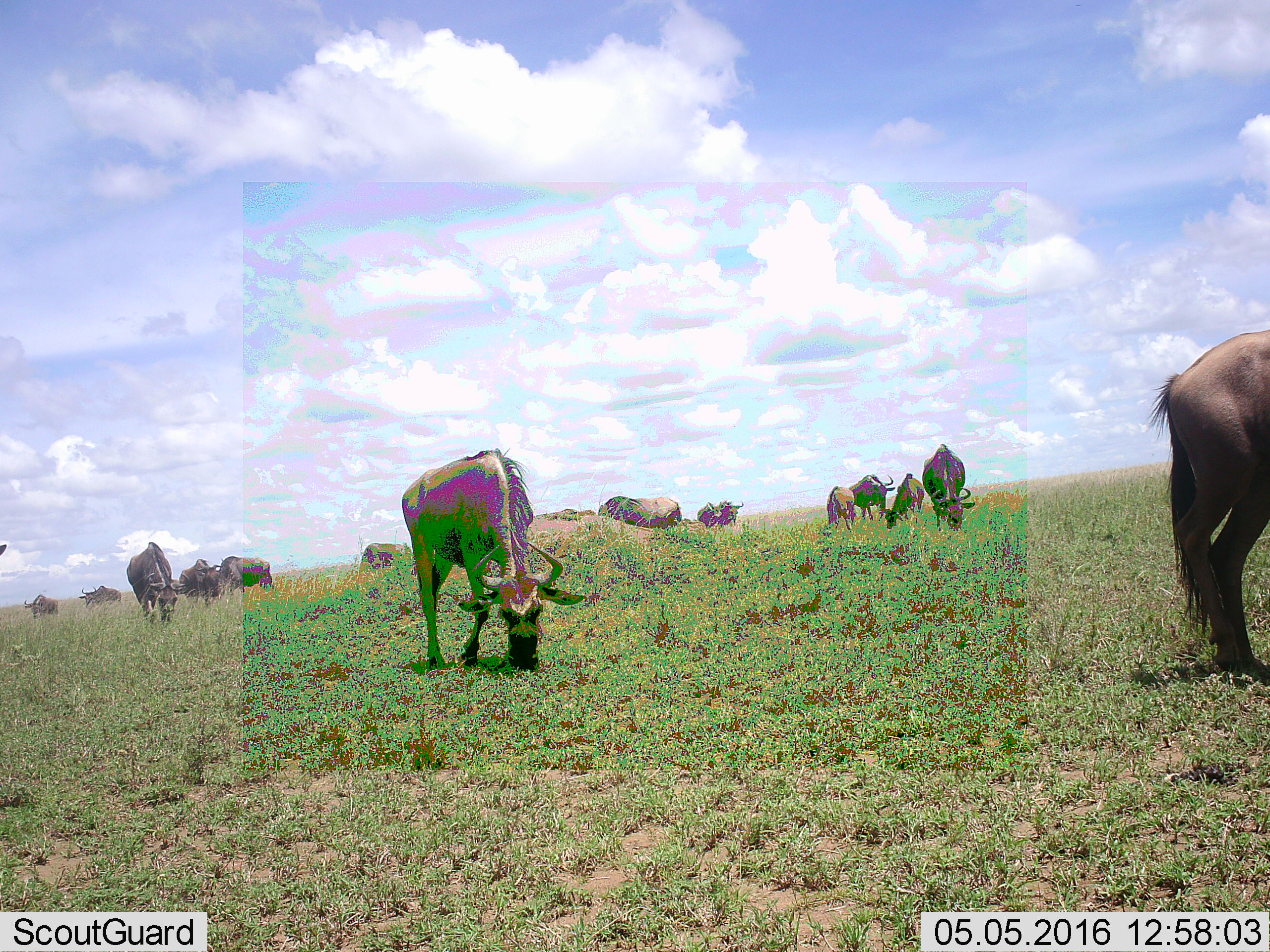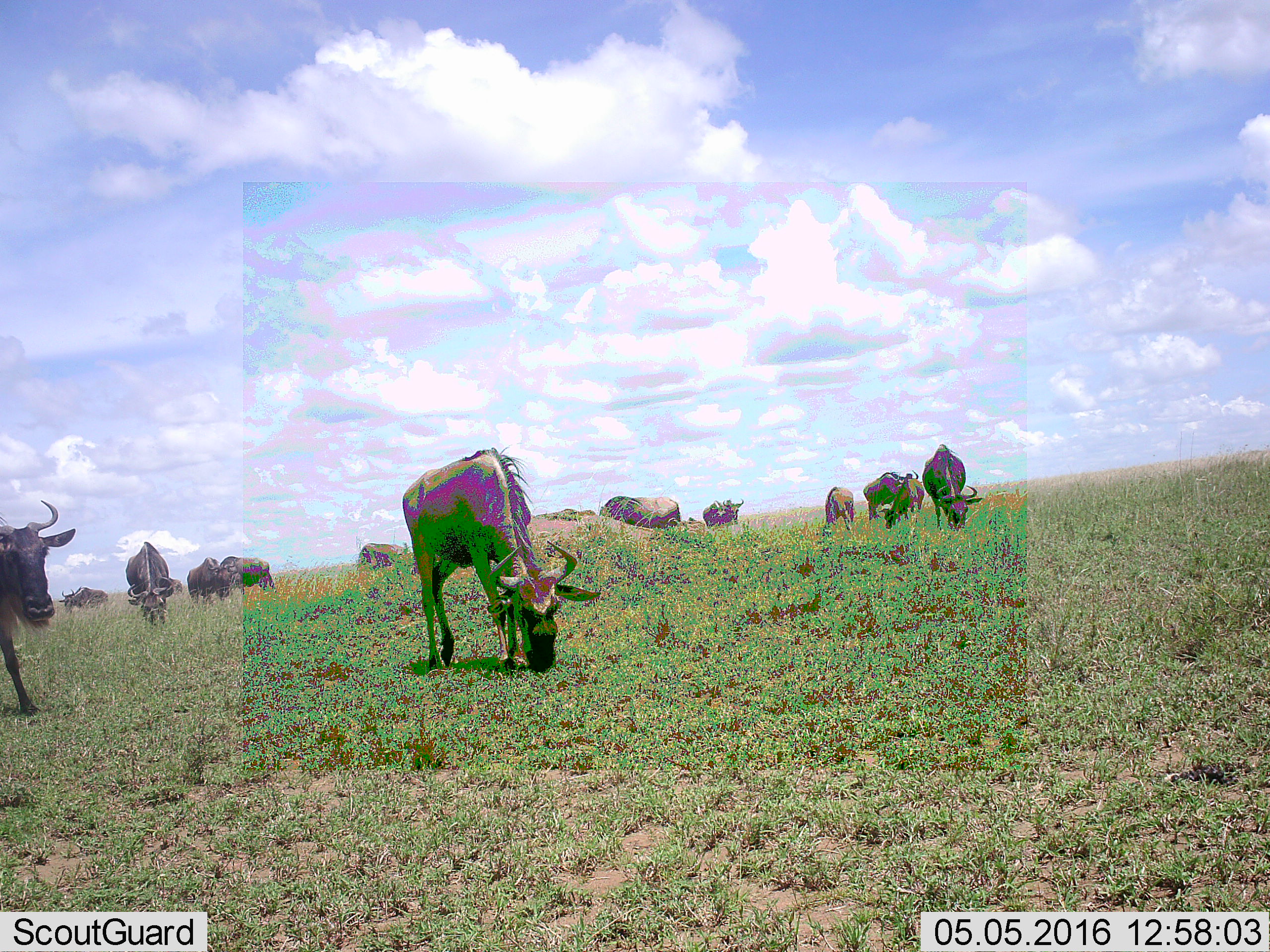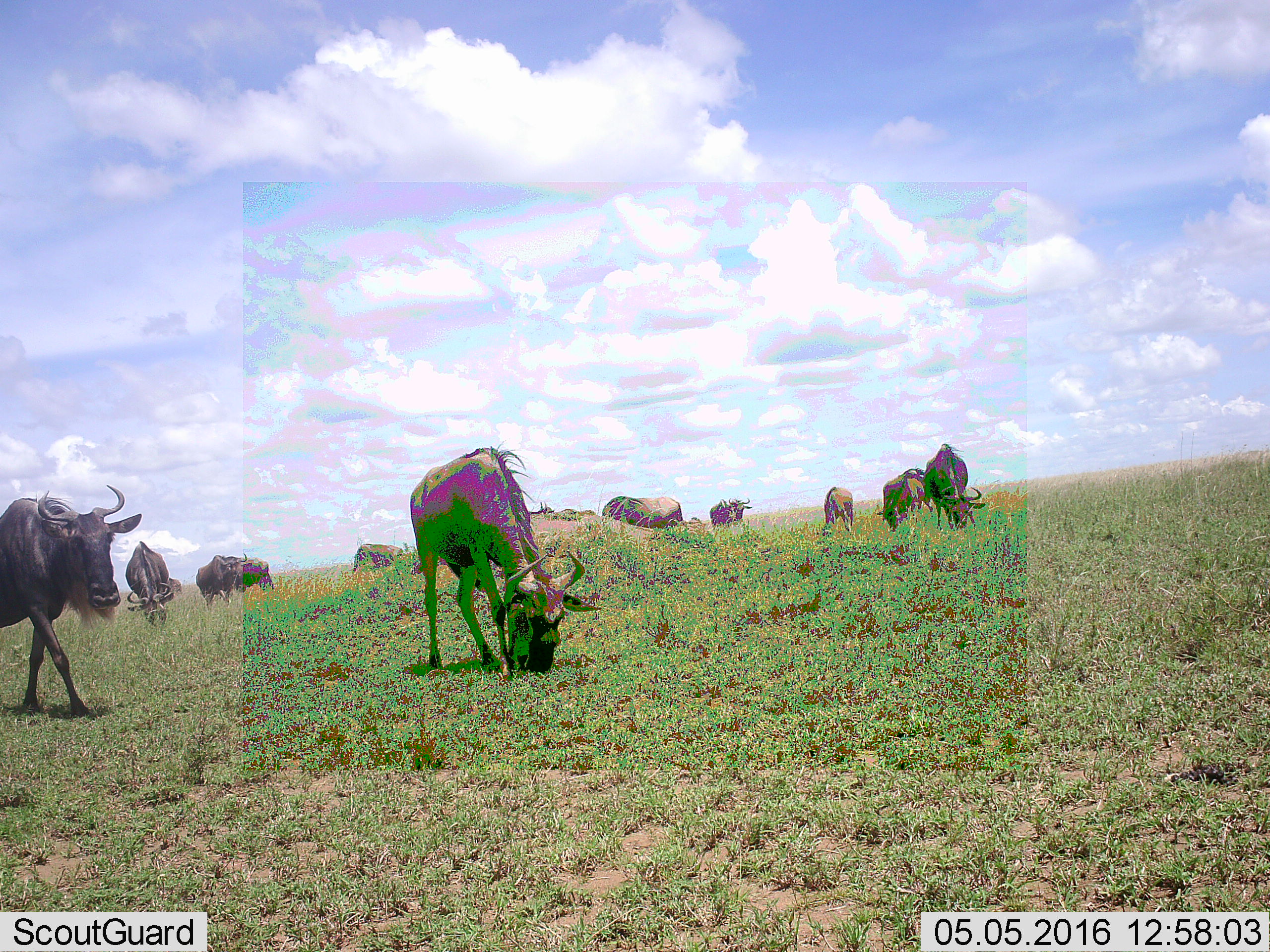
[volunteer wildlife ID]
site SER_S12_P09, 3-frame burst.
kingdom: Animalia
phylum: Chordata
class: Mammalia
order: Artiodactyla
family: Bovidae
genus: Connochaetes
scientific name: Connochaetes taurinus taurinus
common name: blue wildebeest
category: wildebeestblue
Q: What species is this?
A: Wildebeestblue (blue wildebeest) (Connochaetes taurinus taurinus).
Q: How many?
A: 11-50.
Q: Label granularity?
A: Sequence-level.